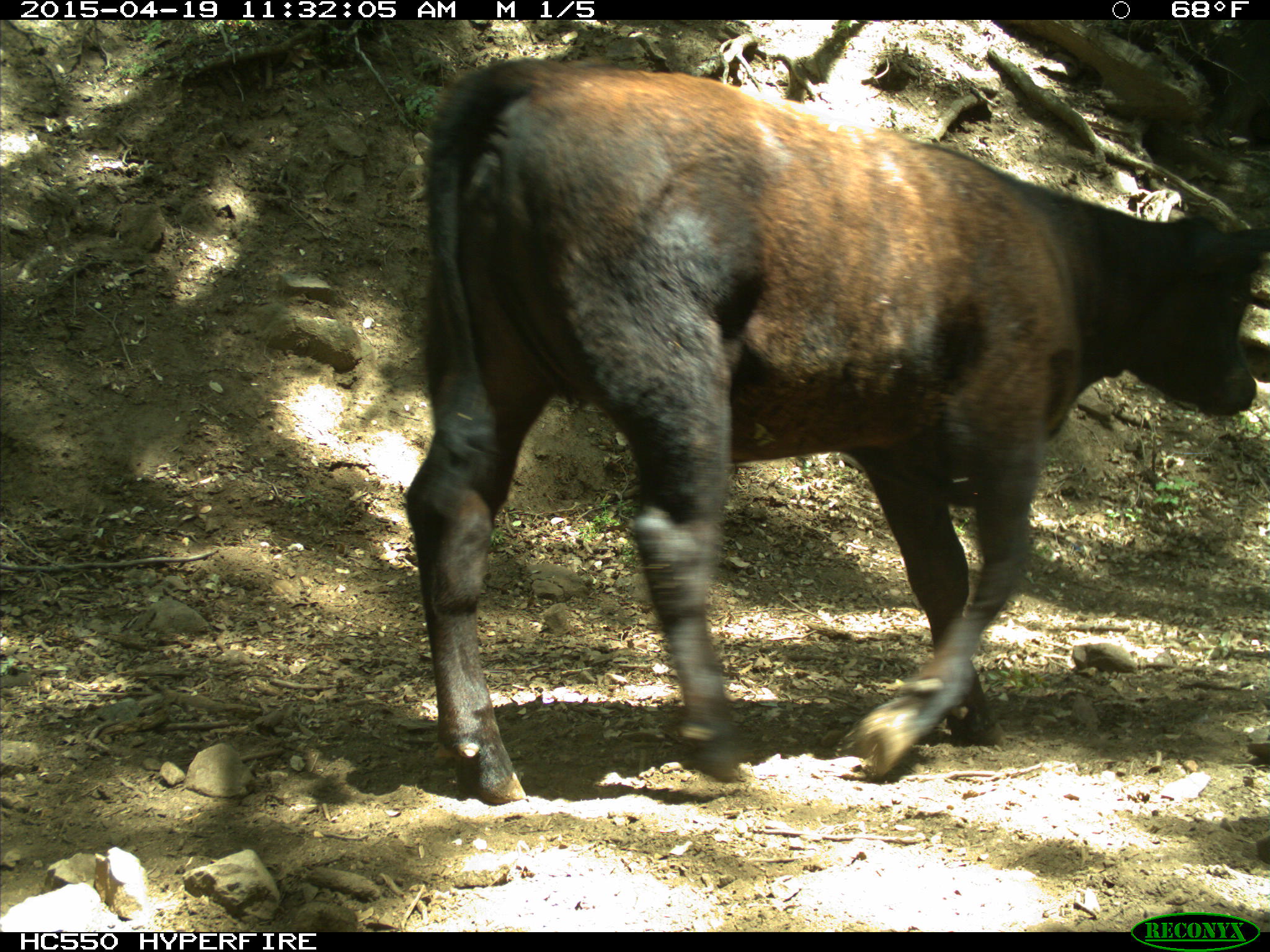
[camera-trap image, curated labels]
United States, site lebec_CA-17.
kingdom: Animalia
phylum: Chordata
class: Mammalia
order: Artiodactyla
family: Bovidae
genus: Bos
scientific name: Bos taurus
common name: domestic cow